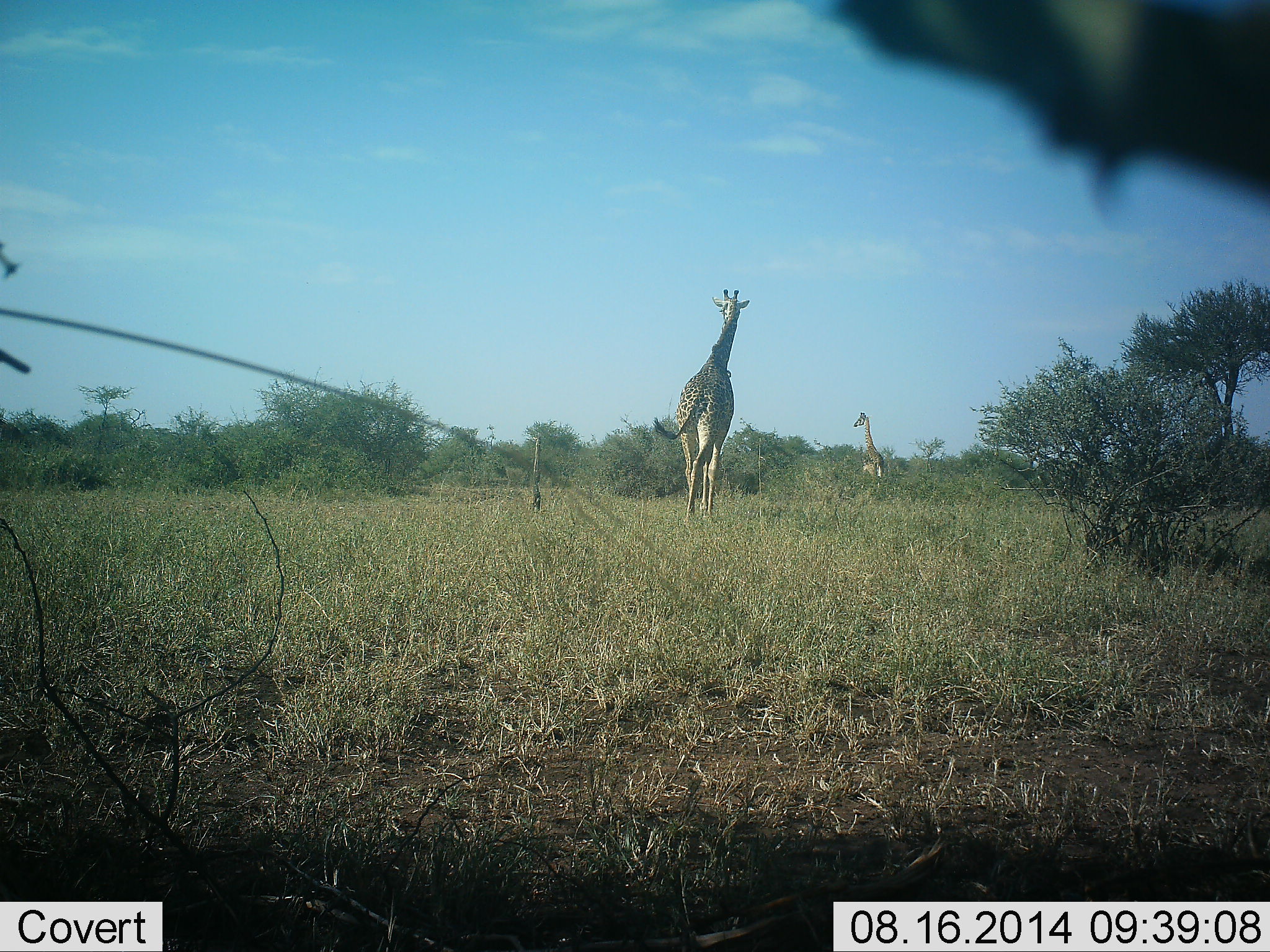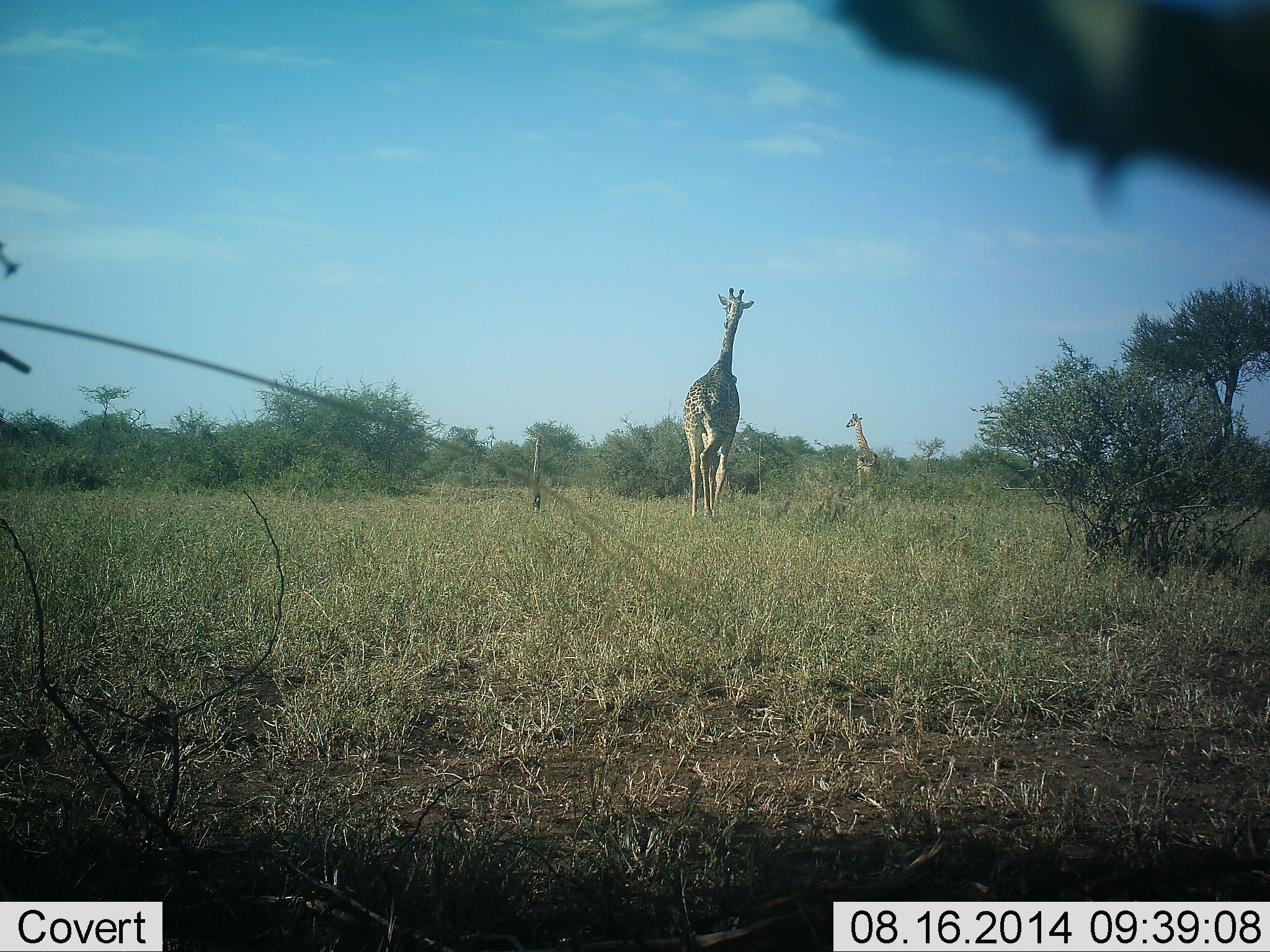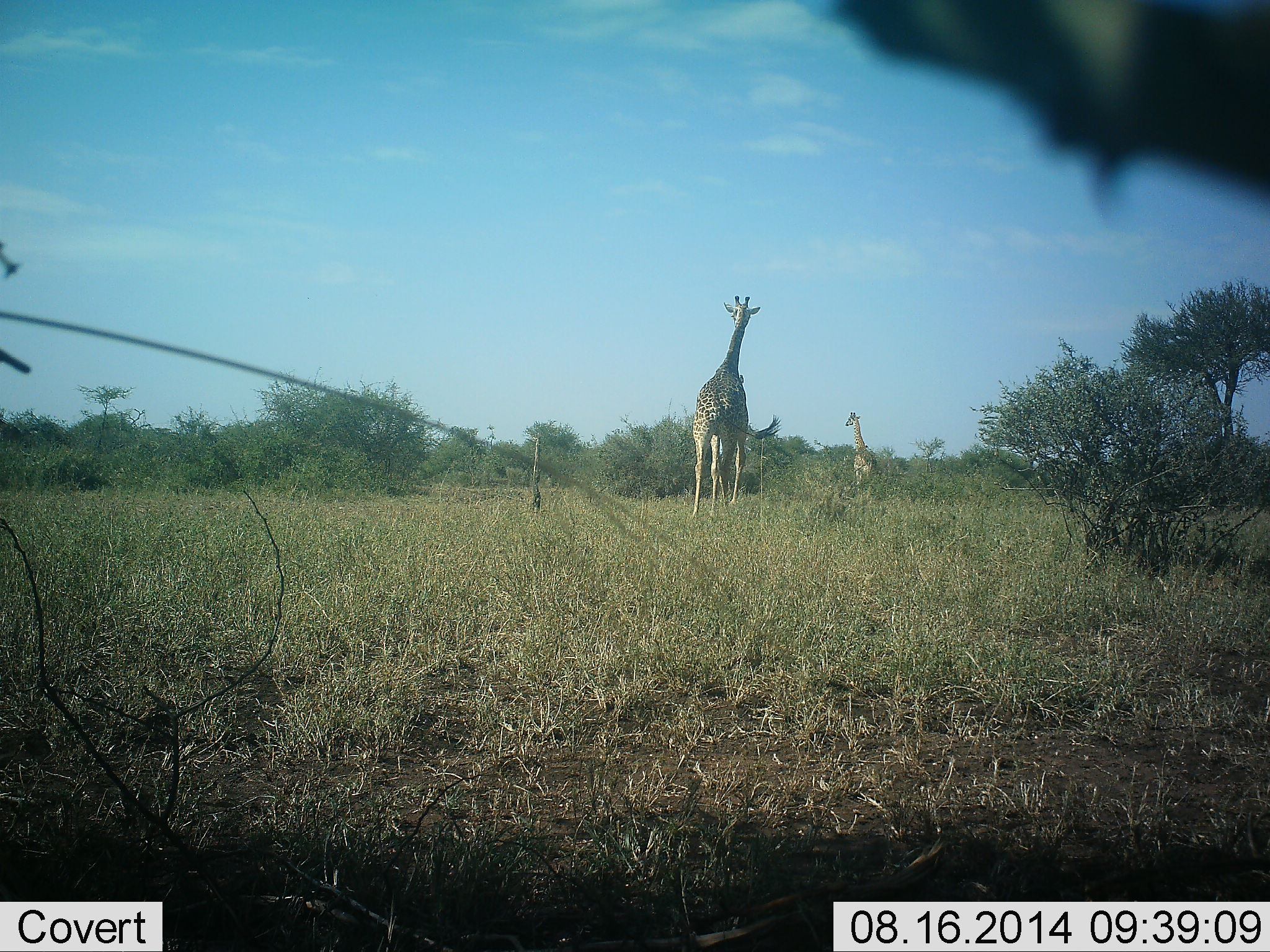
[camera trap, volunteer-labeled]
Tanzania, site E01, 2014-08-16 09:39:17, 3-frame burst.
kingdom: Animalia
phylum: Chordata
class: Mammalia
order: Artiodactyla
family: Giraffidae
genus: Giraffa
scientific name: Giraffa camelopardalis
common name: giraffe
Giraffe (Giraffa camelopardalis), count 2. Behavior (volunteer vote fractions): standing 10%, resting 0%, moving 90%, interacting 0%. Young present (vote fraction): 0%. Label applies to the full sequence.